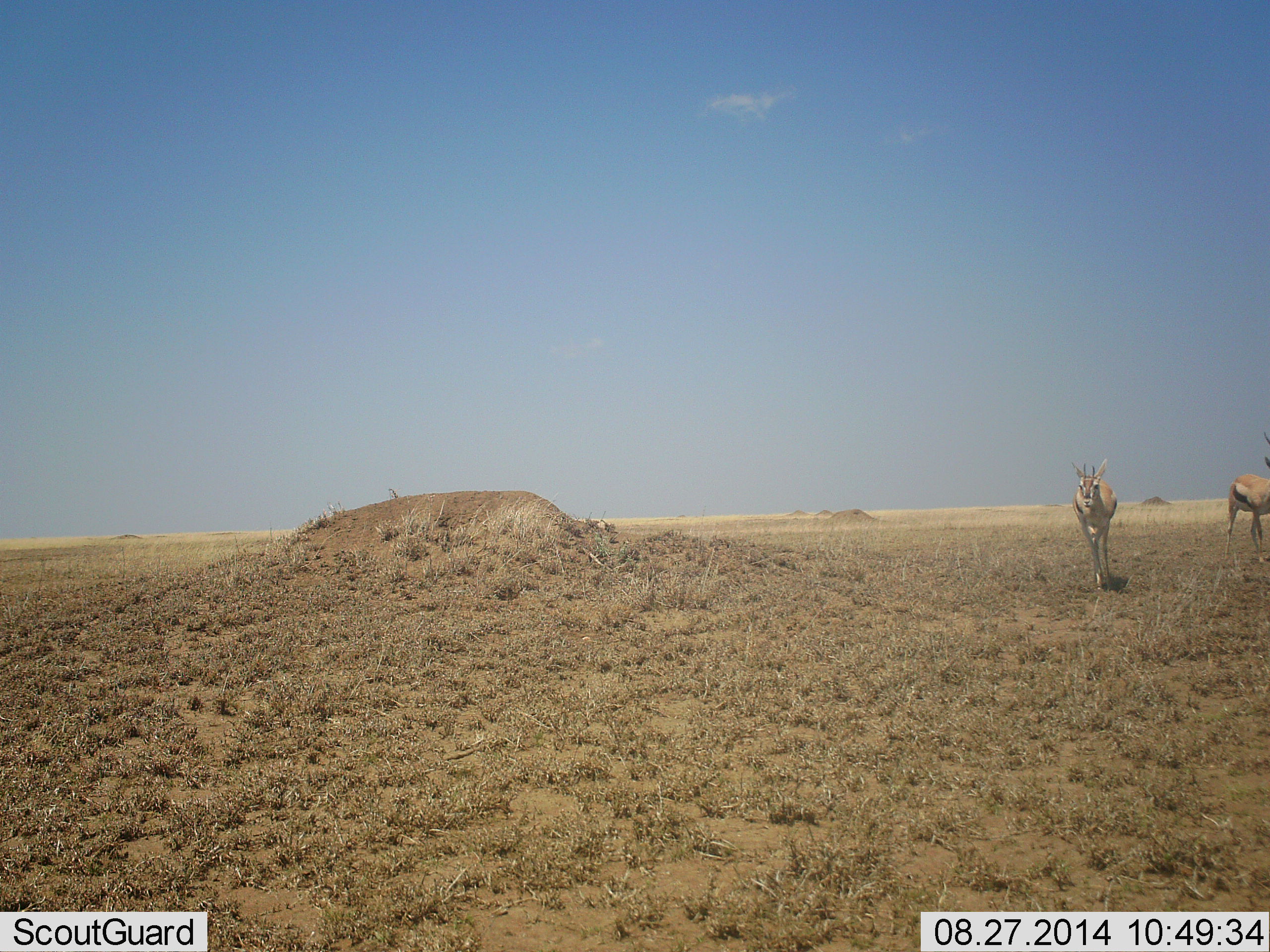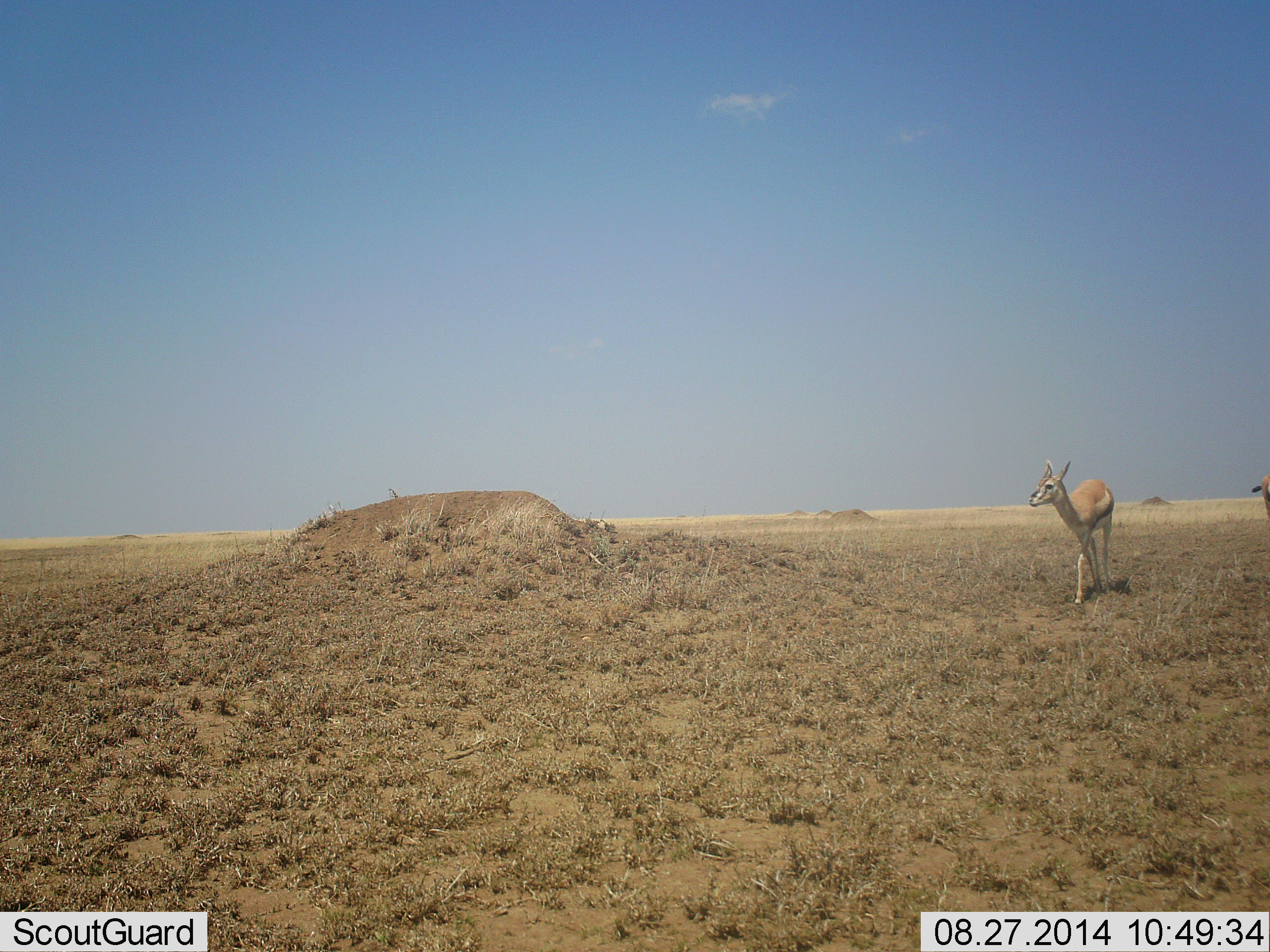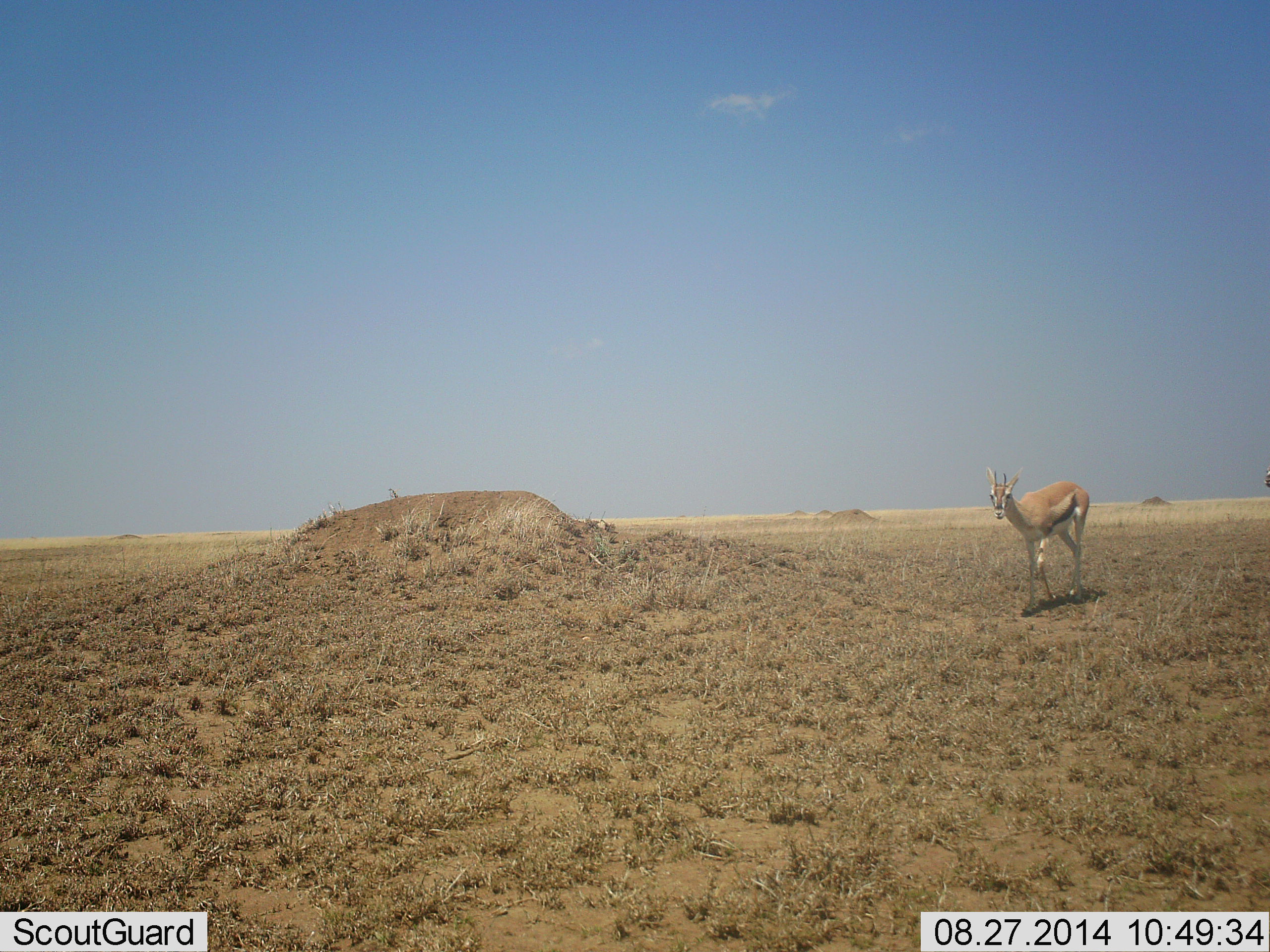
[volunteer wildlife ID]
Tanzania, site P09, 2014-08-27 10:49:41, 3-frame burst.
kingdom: Animalia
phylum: Chordata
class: Mammalia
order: Artiodactyla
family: Bovidae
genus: Eudorcas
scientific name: Eudorcas thomsonii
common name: thomson's gazelle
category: gazellethomsons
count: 2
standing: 20%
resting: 0%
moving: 90%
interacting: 0%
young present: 10%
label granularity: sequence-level